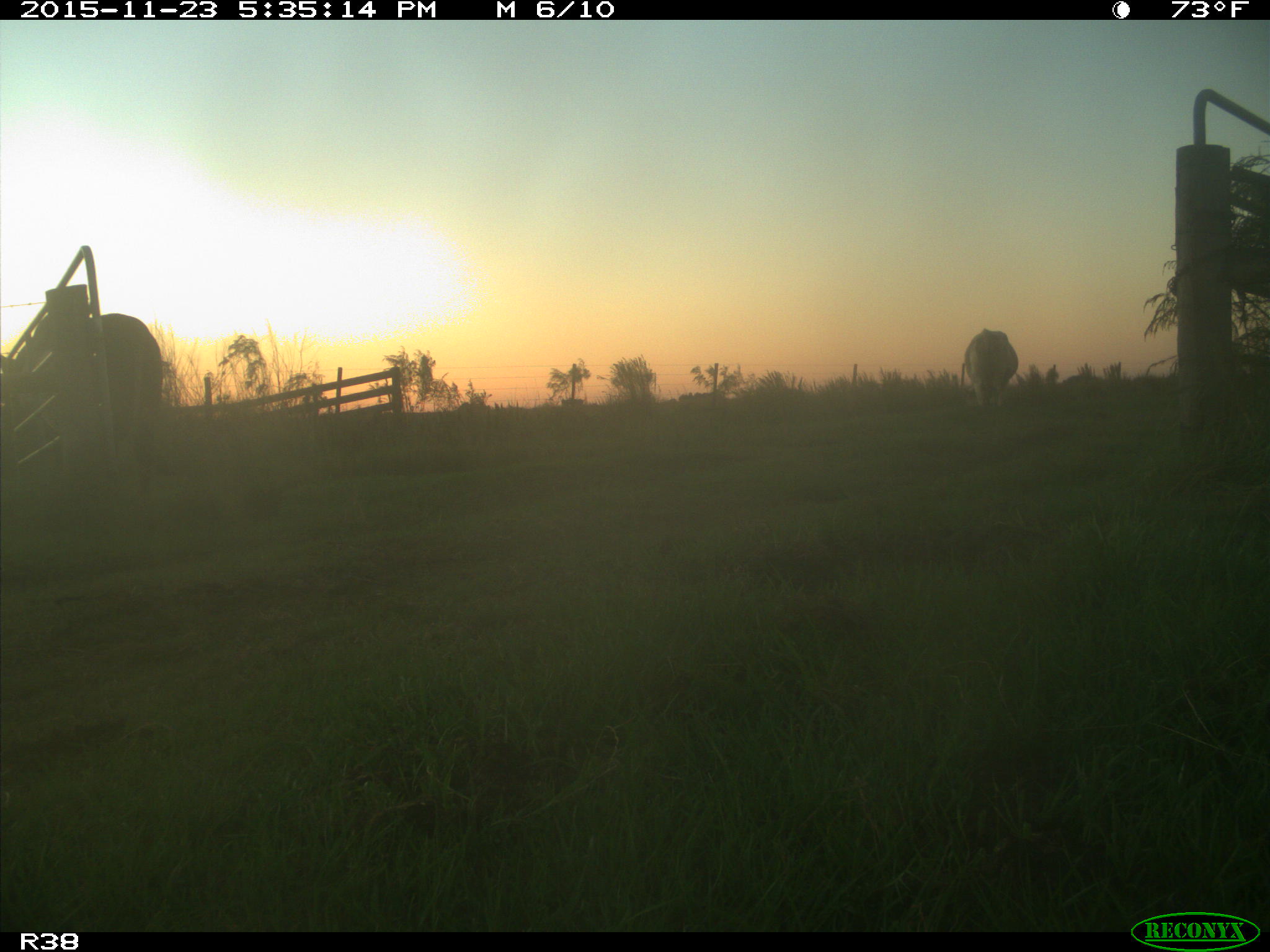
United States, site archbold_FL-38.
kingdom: Animalia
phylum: Chordata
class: Mammalia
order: Artiodactyla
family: Bovidae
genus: Bos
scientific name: Bos taurus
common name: domestic cow